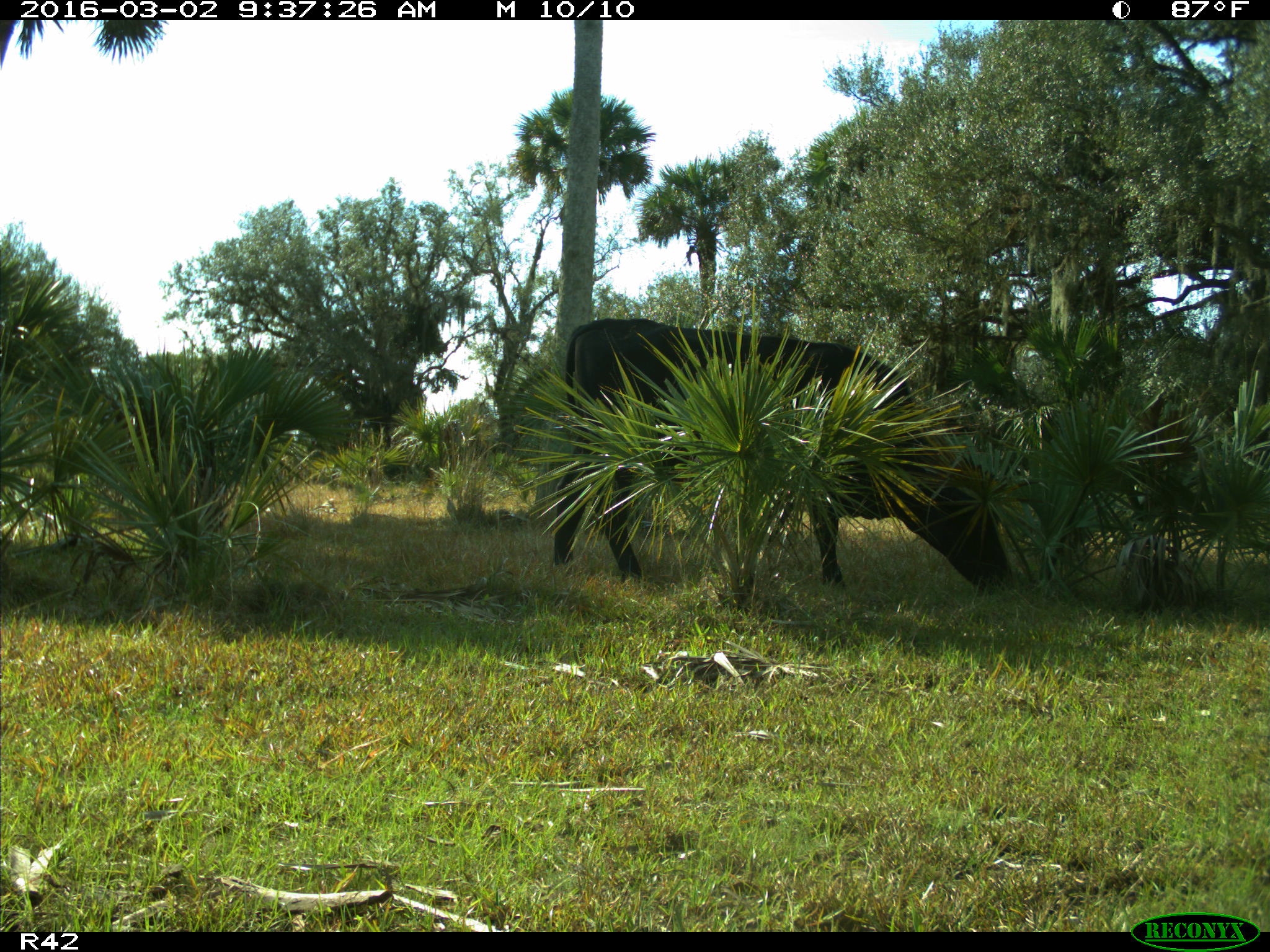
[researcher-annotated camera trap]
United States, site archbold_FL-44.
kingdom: Animalia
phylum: Chordata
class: Mammalia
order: Artiodactyla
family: Bovidae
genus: Bos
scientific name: Bos taurus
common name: domestic cow